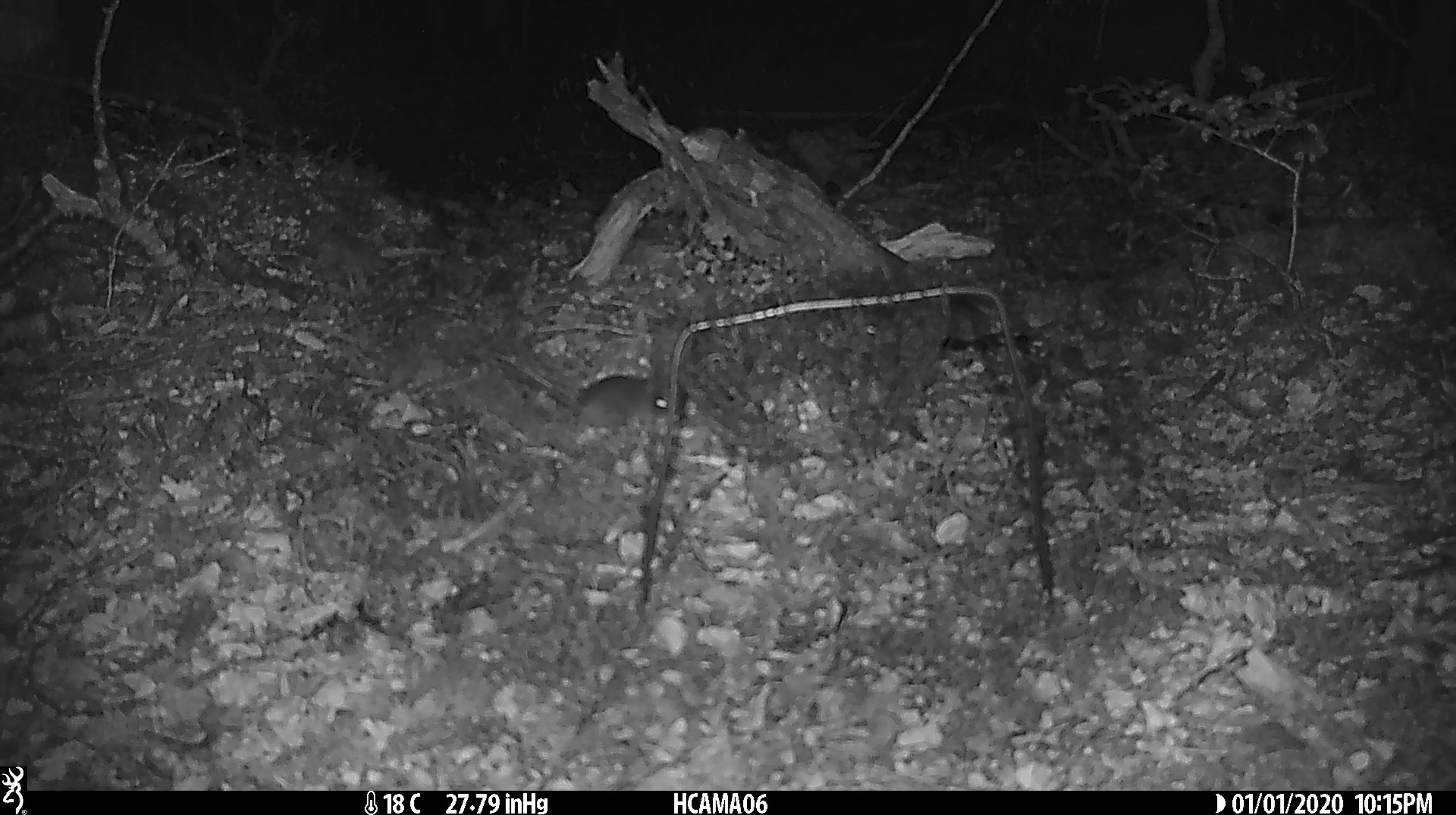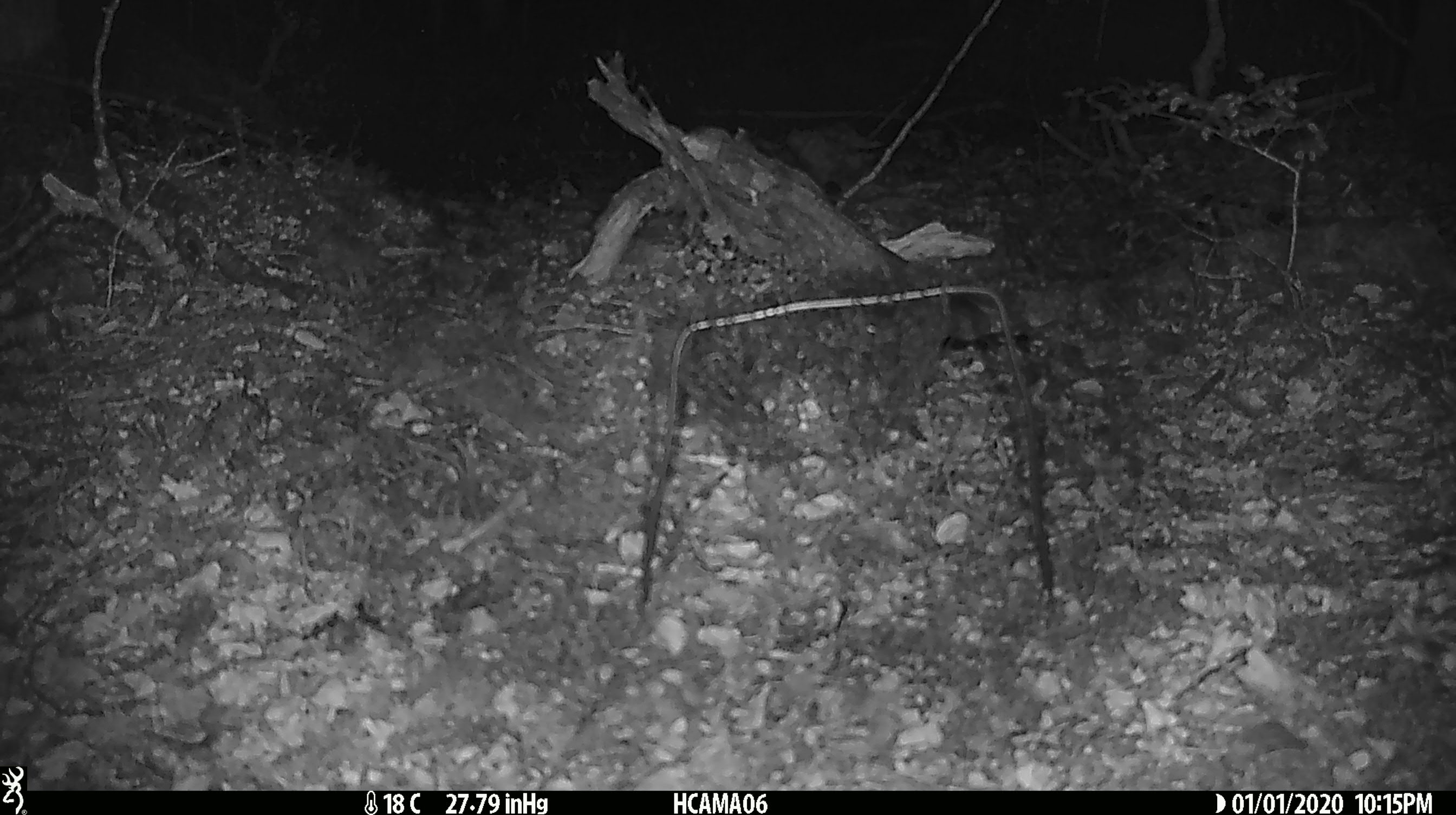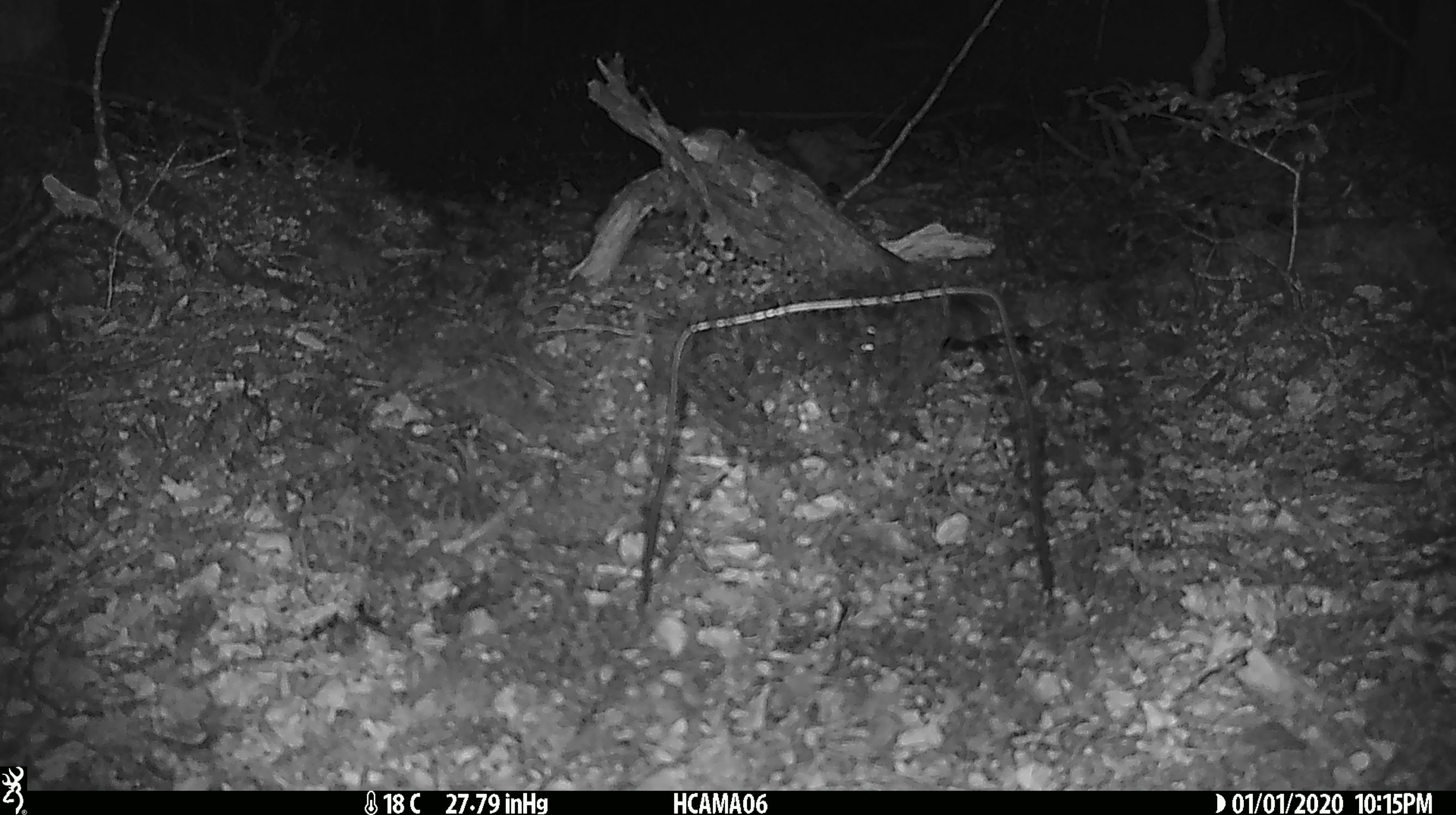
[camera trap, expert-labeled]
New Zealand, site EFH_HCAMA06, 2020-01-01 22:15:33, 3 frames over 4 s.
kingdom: Animalia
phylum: Chordata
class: Mammalia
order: Rodentia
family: Muridae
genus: Mus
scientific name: Mus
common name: mouse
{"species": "mouse (Mus)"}